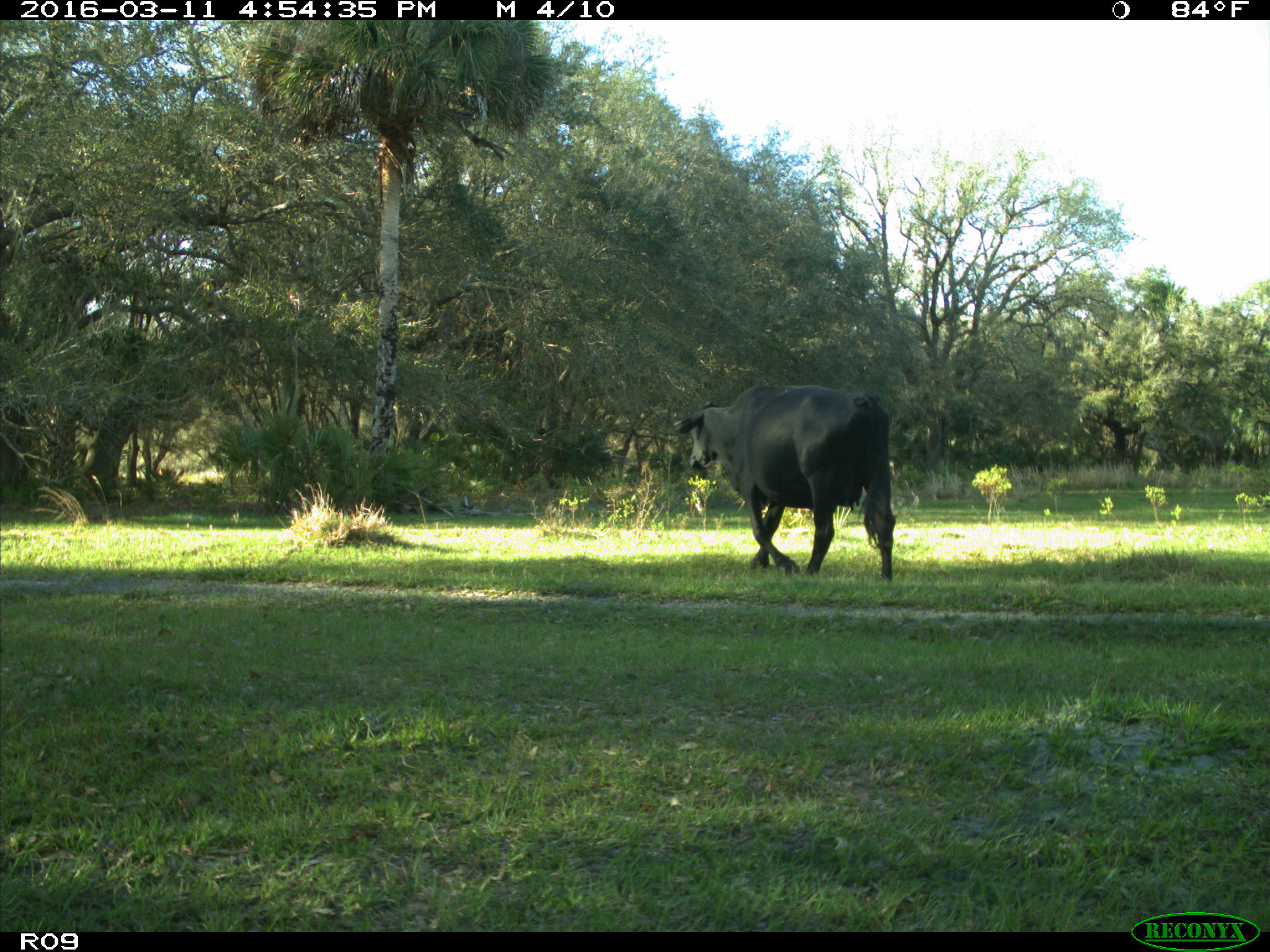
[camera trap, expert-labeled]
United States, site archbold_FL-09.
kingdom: Animalia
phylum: Chordata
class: Mammalia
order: Artiodactyla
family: Bovidae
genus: Bos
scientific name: Bos taurus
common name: domestic cow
Bos taurus (domestic cow).